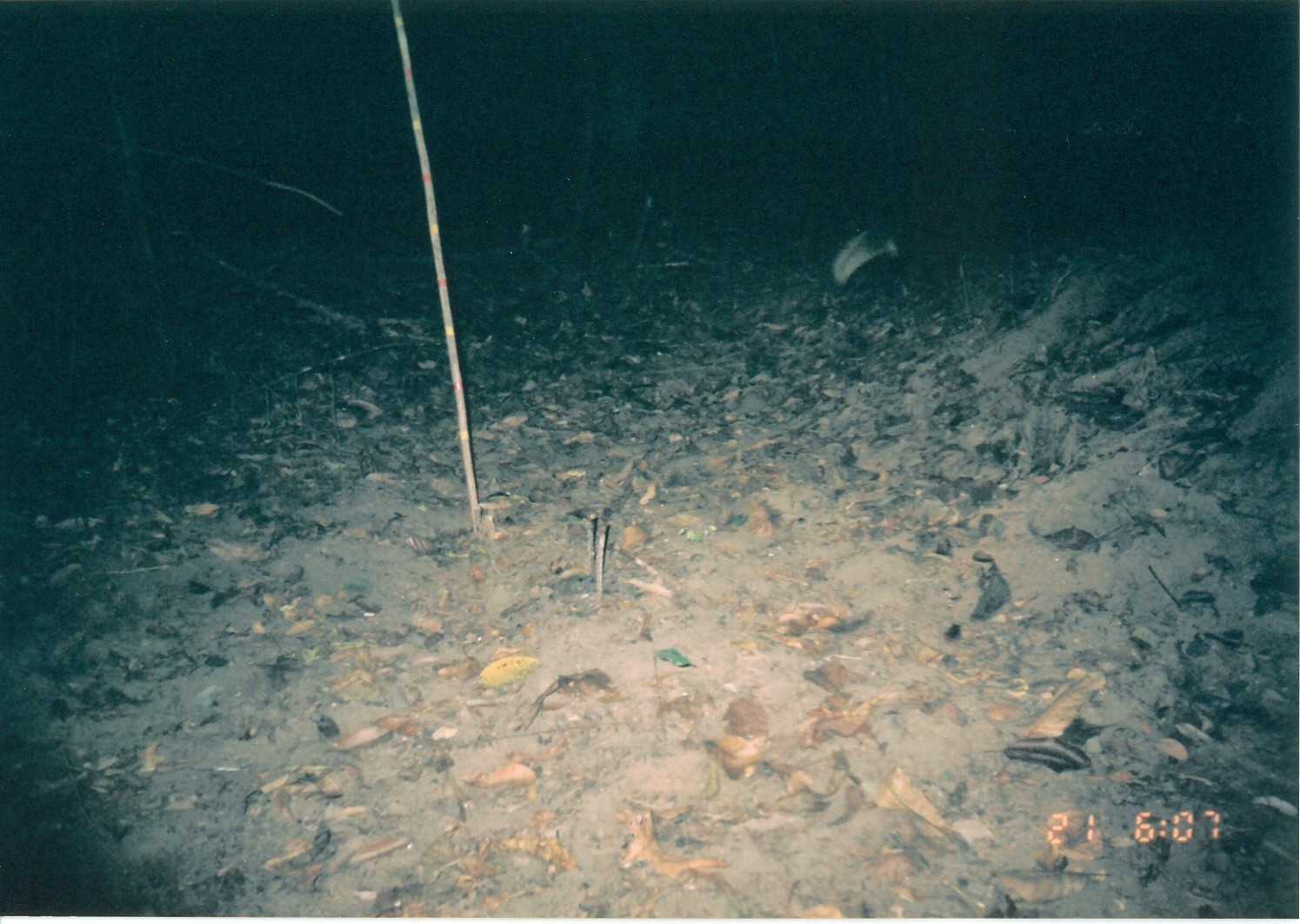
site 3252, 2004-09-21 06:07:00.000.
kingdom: Animalia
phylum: Chordata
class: Mammalia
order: Carnivora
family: Herpestidae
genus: Bdeogale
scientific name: Bdeogale jacksoni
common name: jackson's mongoose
Bdeogale jacksoni (jackson's mongoose), count 1.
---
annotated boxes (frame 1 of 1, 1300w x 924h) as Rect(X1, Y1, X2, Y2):
bdeogale jacksoni: Rect(830, 198, 1015, 297)